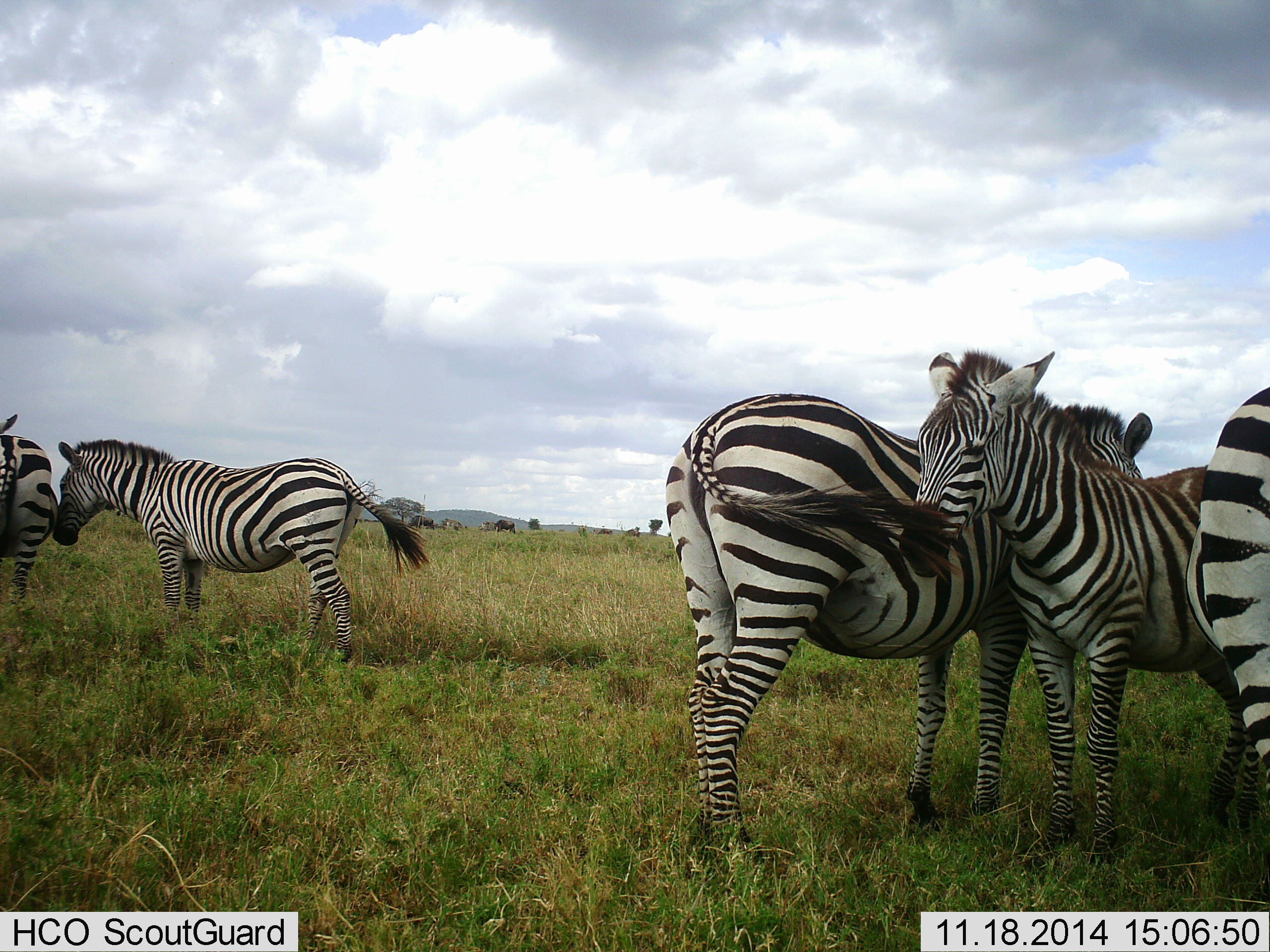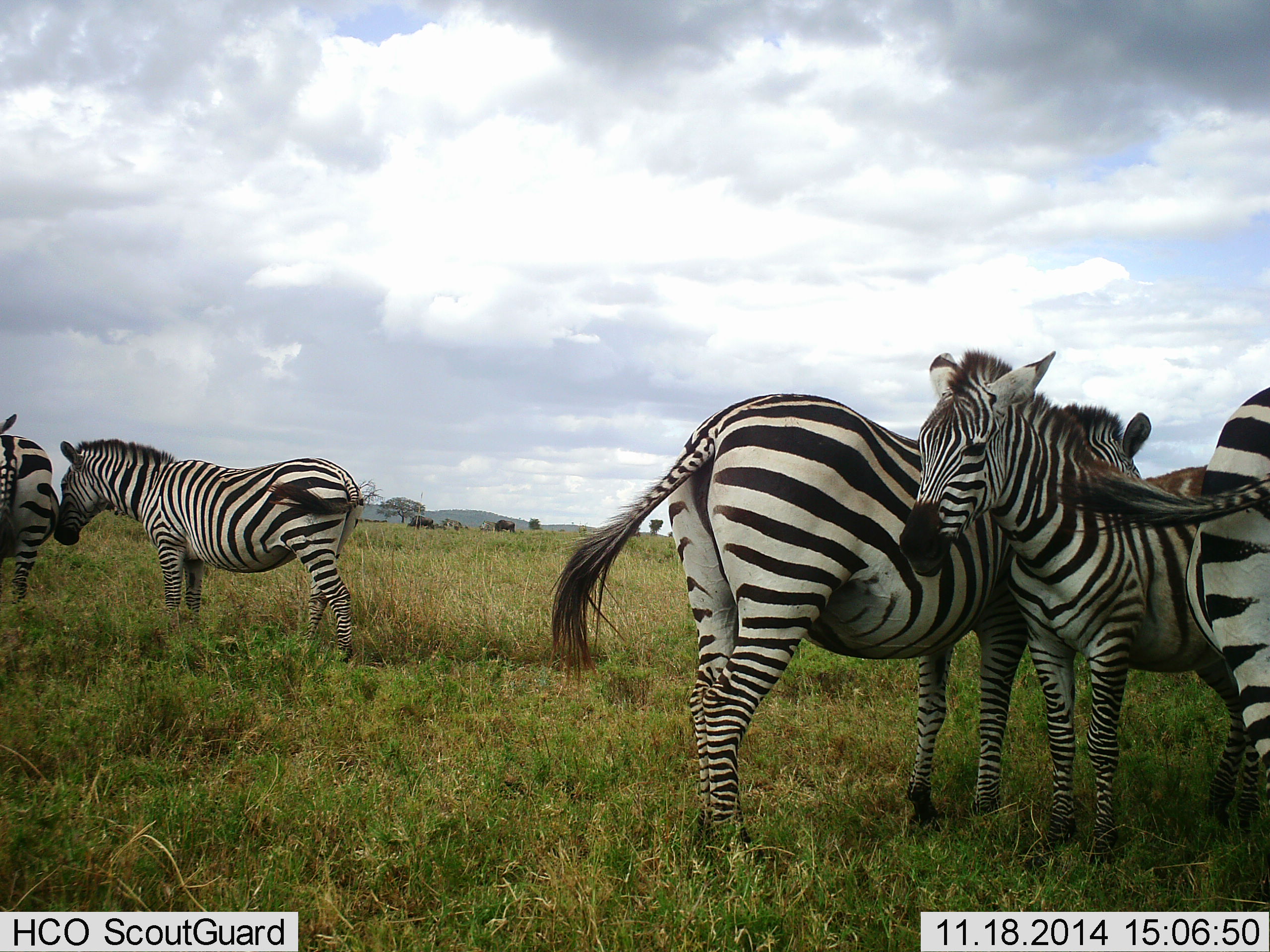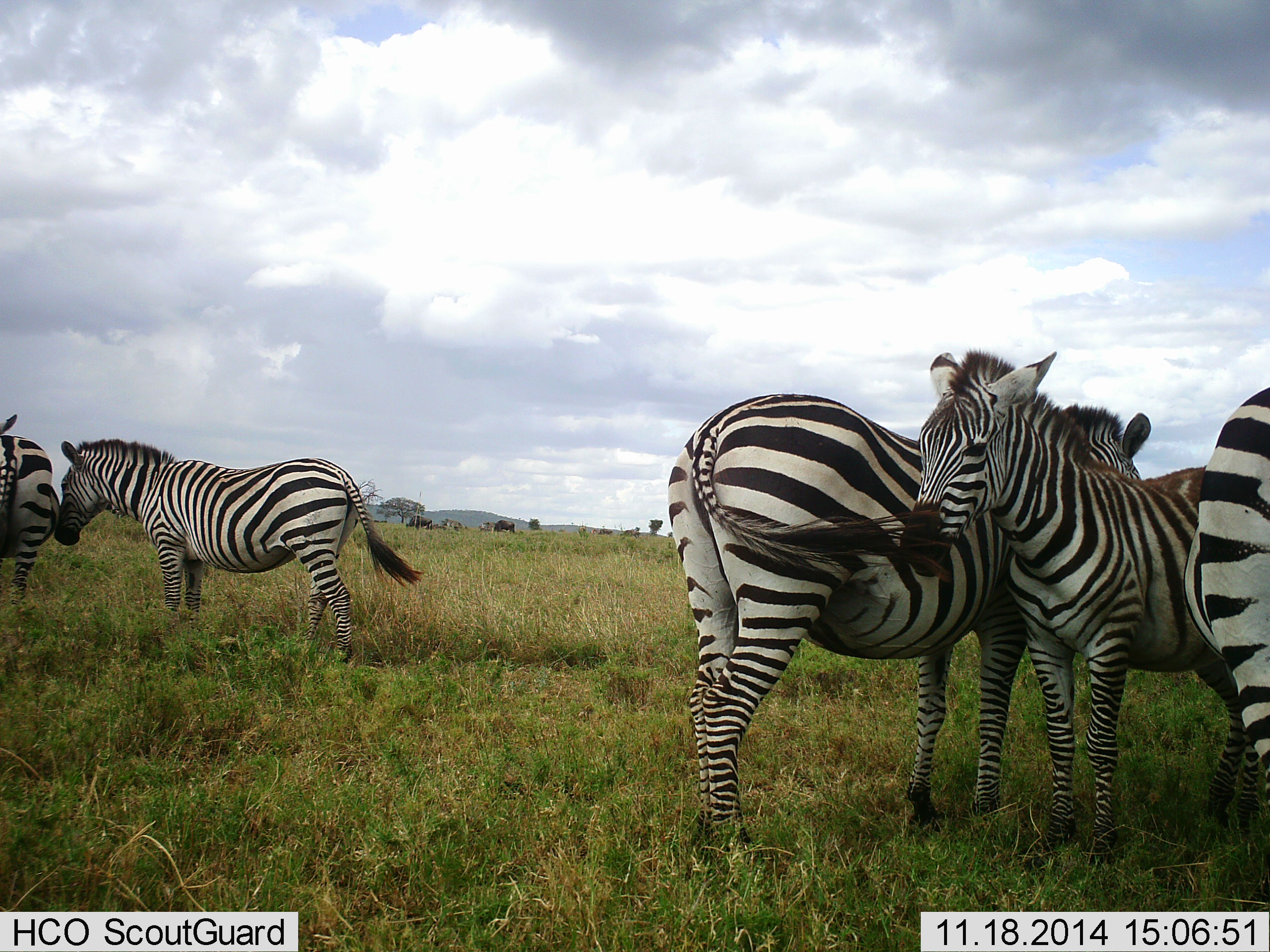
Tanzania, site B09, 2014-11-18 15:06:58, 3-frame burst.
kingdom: Animalia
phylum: Chordata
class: Mammalia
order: Perissodactyla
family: Equidae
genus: Equus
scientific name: Equus quagga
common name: plains zebra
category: zebra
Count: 5.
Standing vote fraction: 93%.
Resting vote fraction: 0%.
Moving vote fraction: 0%.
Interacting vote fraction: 36%.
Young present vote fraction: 0%.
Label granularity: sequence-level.